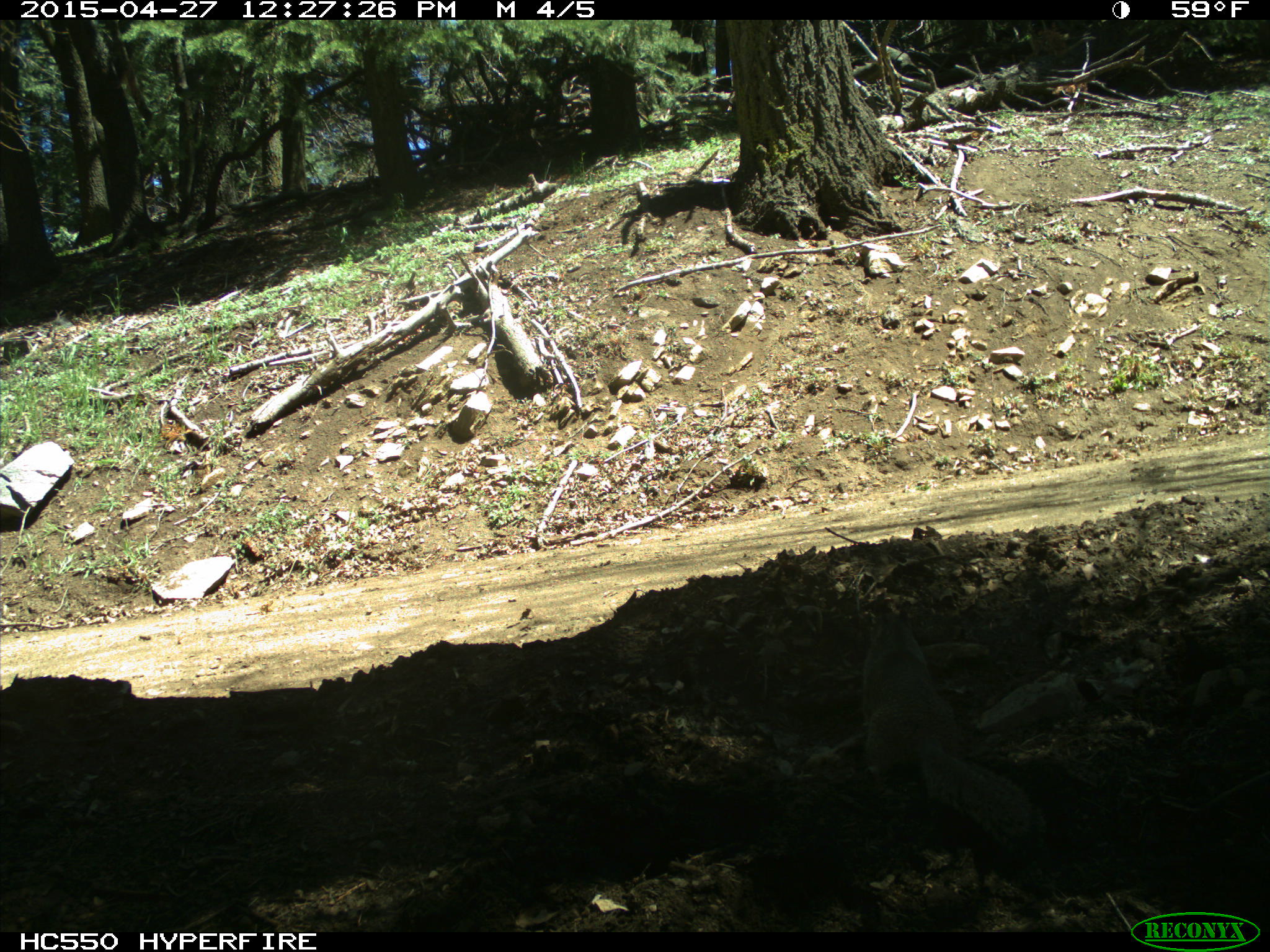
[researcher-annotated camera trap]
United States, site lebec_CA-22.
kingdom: Animalia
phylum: Chordata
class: Mammalia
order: Rodentia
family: Sciuridae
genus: Otospermophilus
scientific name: Otospermophilus beecheyi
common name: california ground squirrel